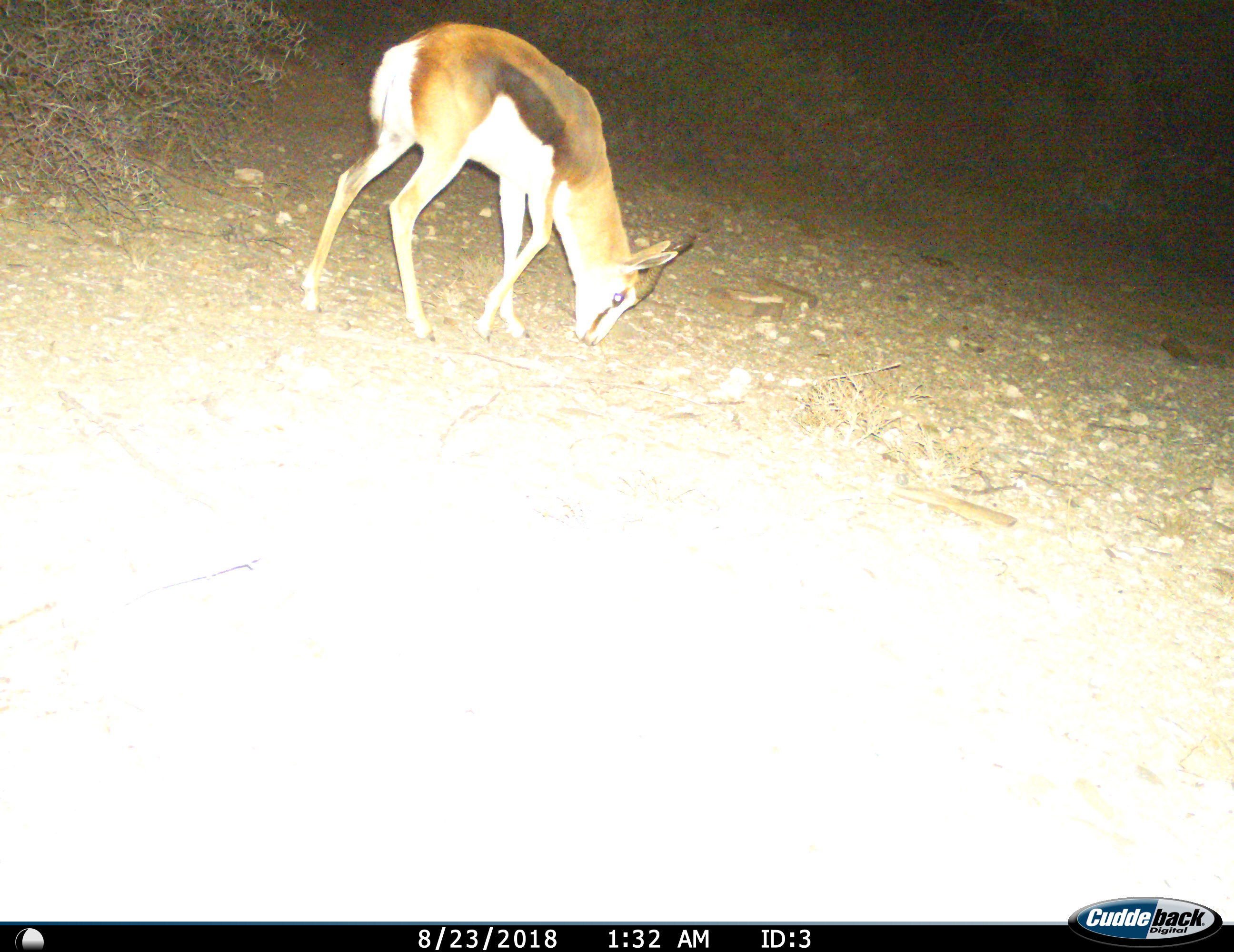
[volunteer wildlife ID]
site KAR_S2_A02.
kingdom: Animalia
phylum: Chordata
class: Mammalia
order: Artiodactyla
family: Bovidae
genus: Antidorcas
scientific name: Antidorcas marsupialis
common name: springbok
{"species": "springbok (Antidorcas marsupialis)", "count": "1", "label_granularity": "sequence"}